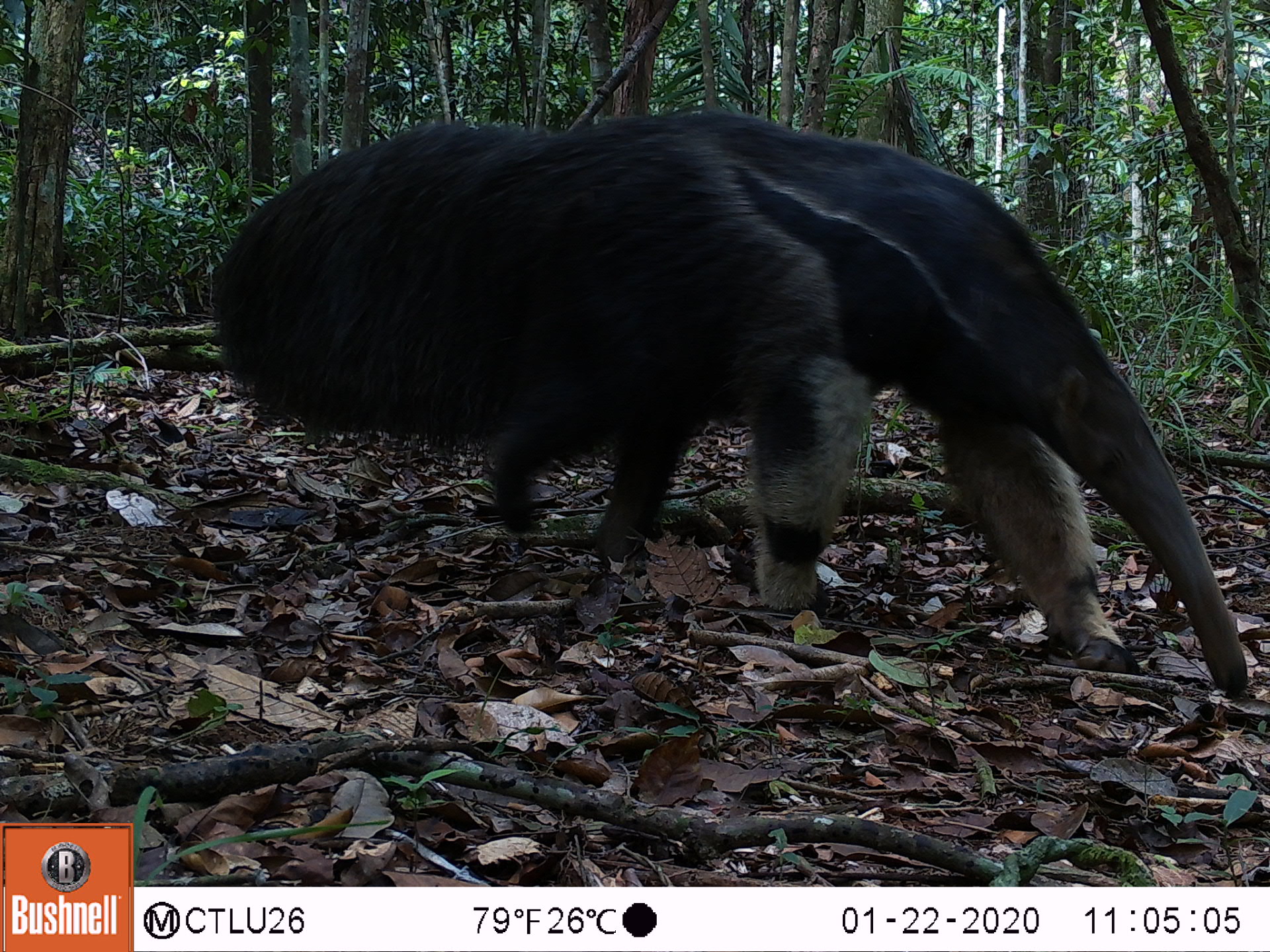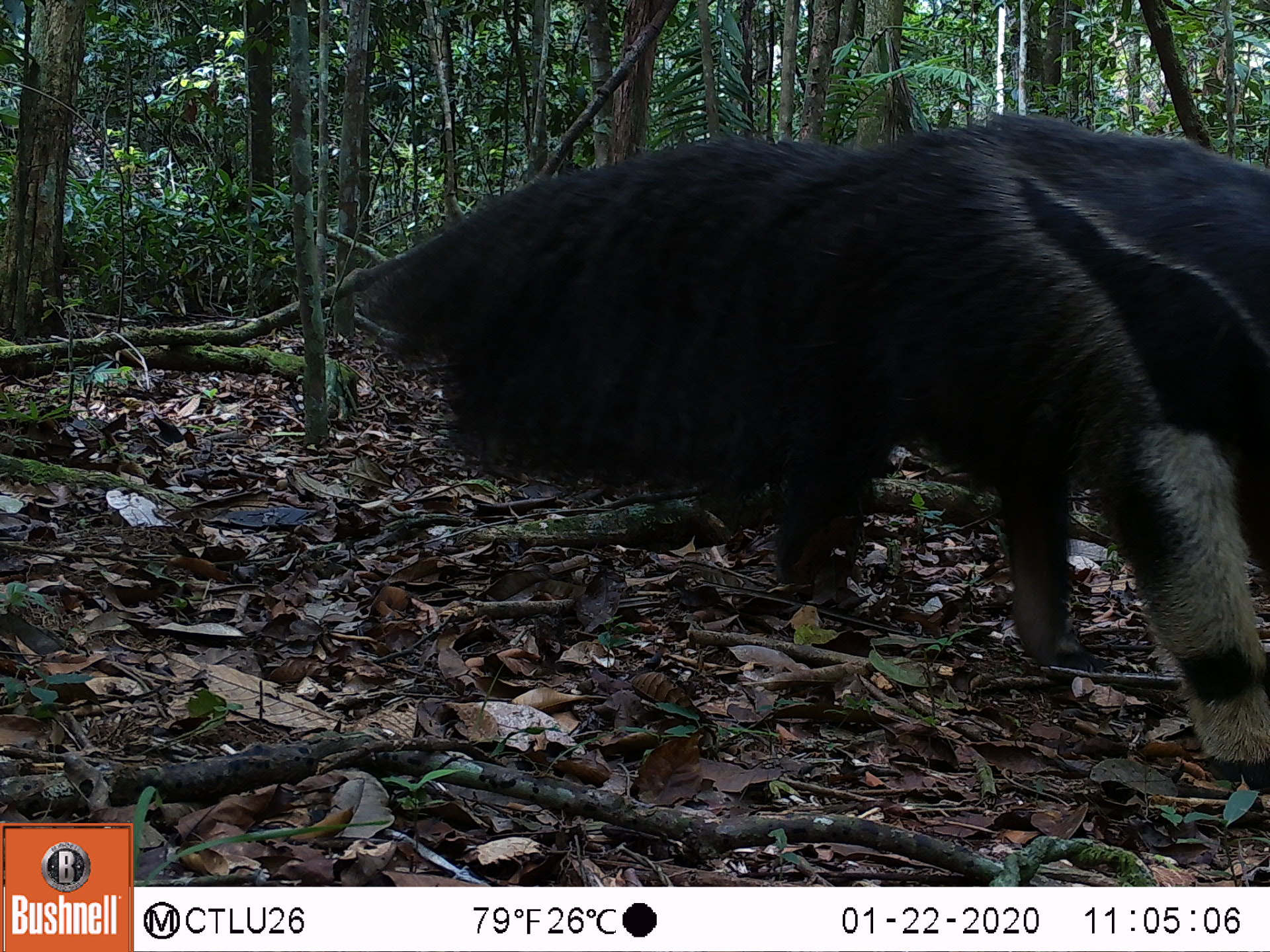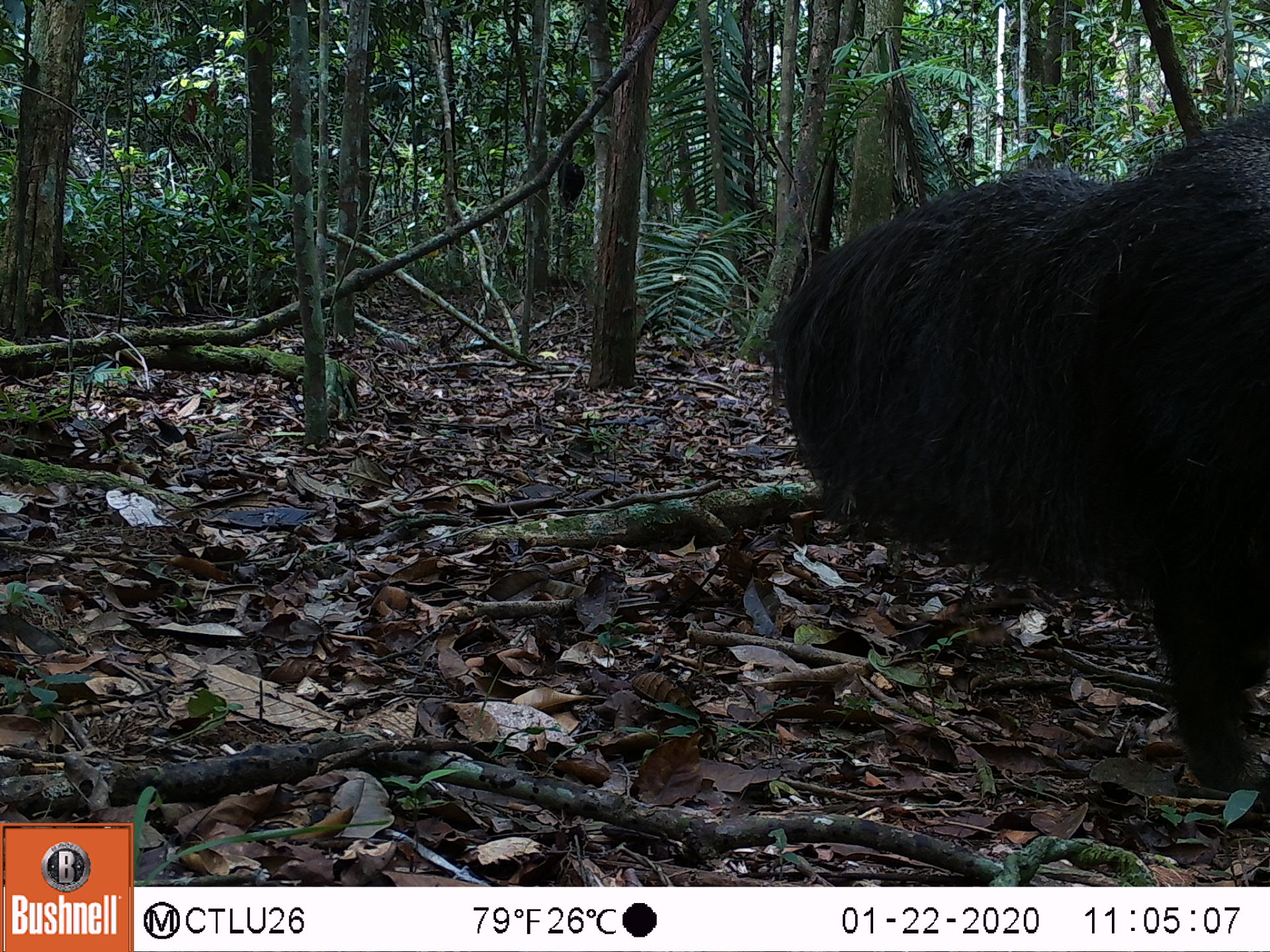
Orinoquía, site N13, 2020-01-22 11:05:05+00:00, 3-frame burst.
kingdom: Animalia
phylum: Chordata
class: Mammalia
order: Pilosa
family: Myrmecophagidae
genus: Myrmecophaga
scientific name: Myrmecophaga tridactyla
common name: giant anteater